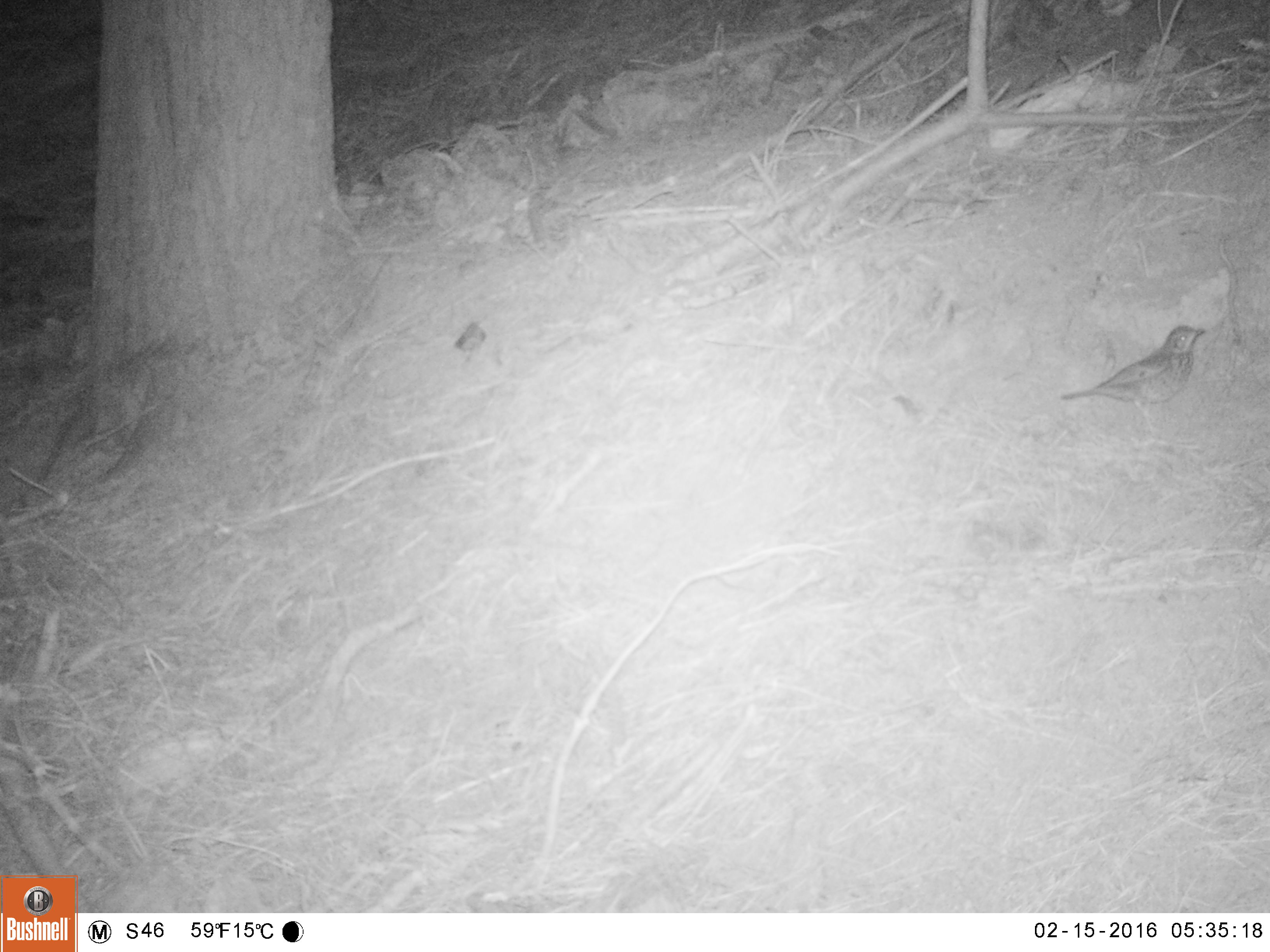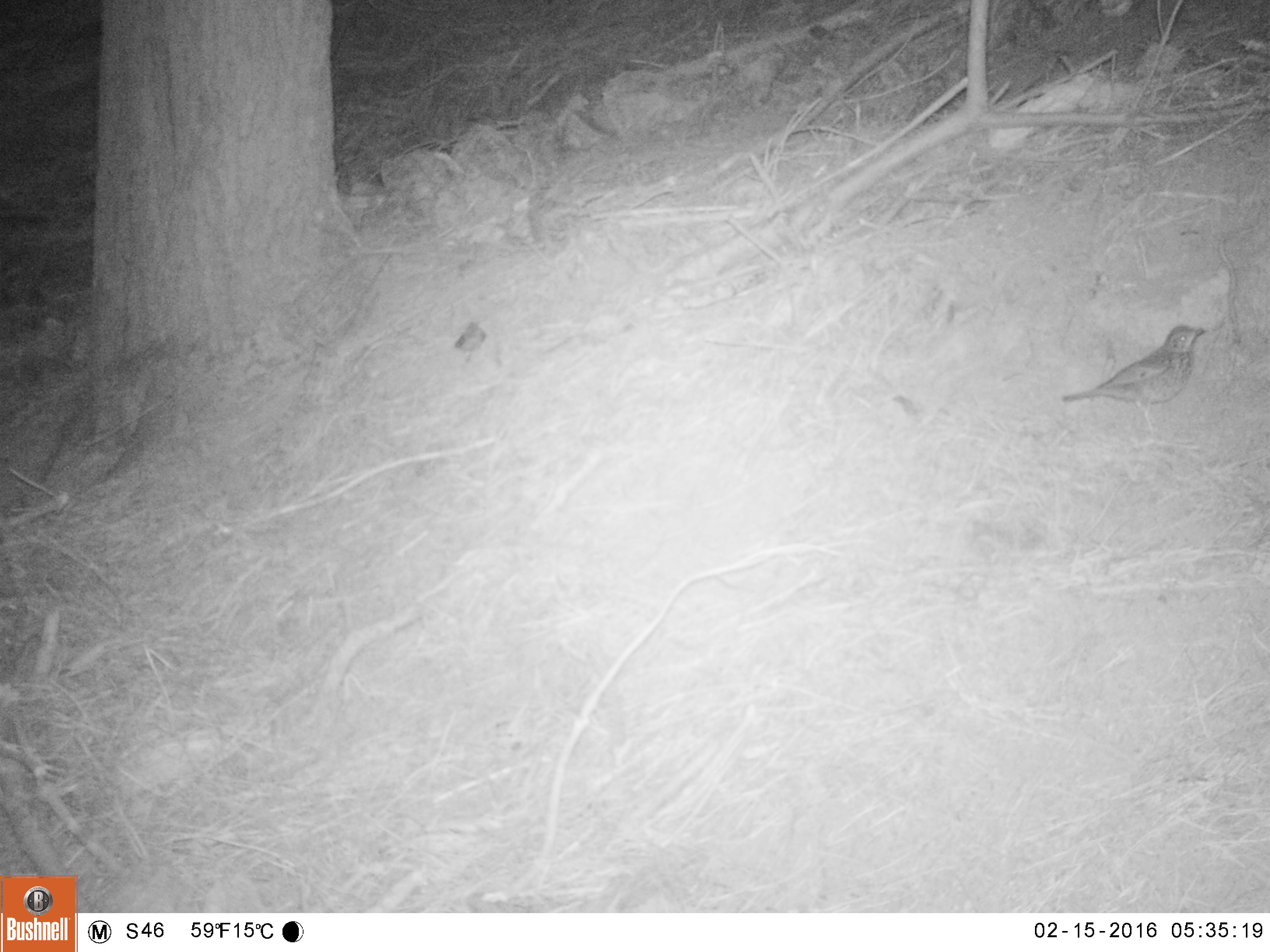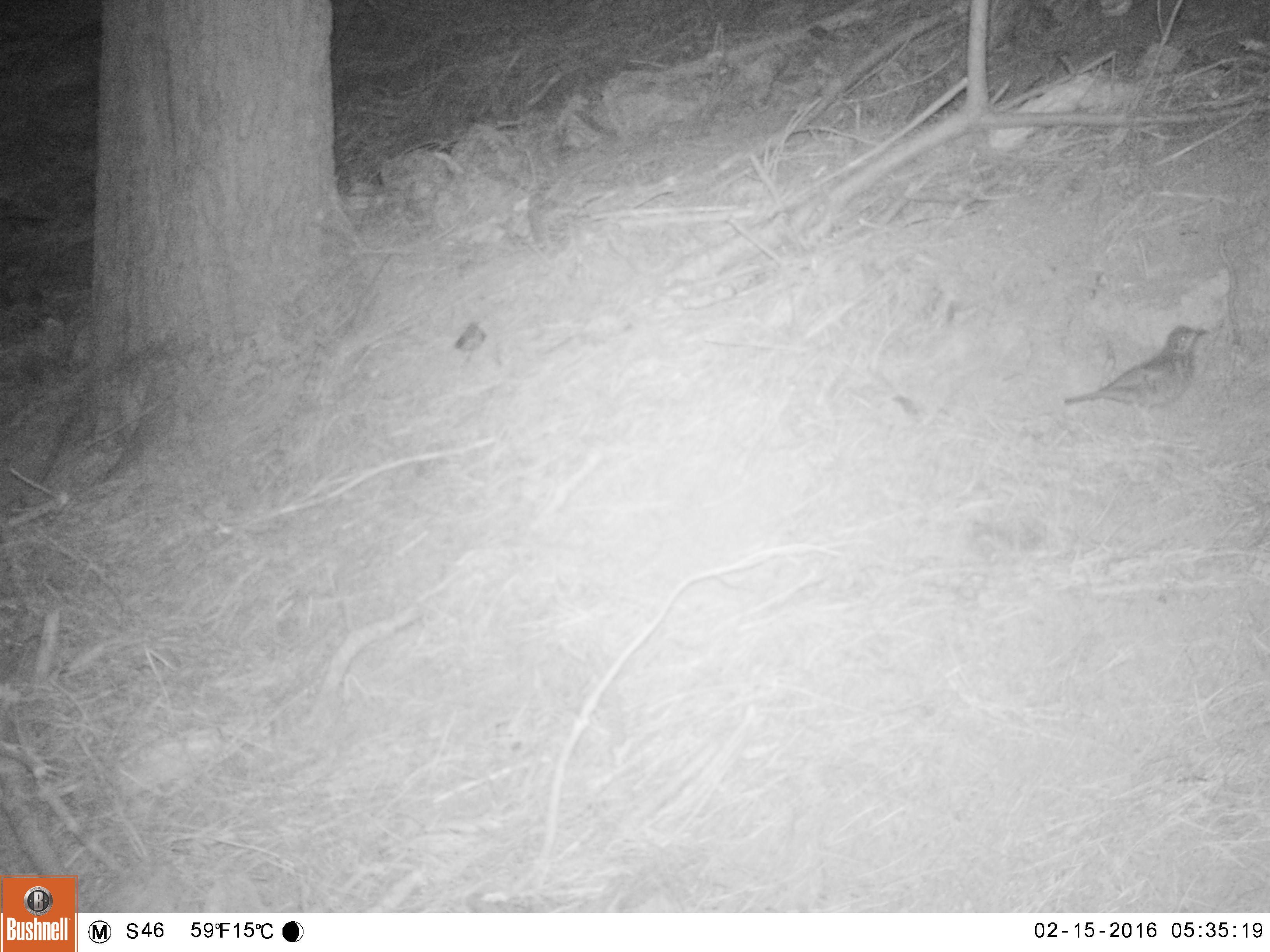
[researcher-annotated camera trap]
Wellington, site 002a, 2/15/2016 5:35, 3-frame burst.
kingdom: Animalia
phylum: Chordata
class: Aves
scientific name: Aves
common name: bird